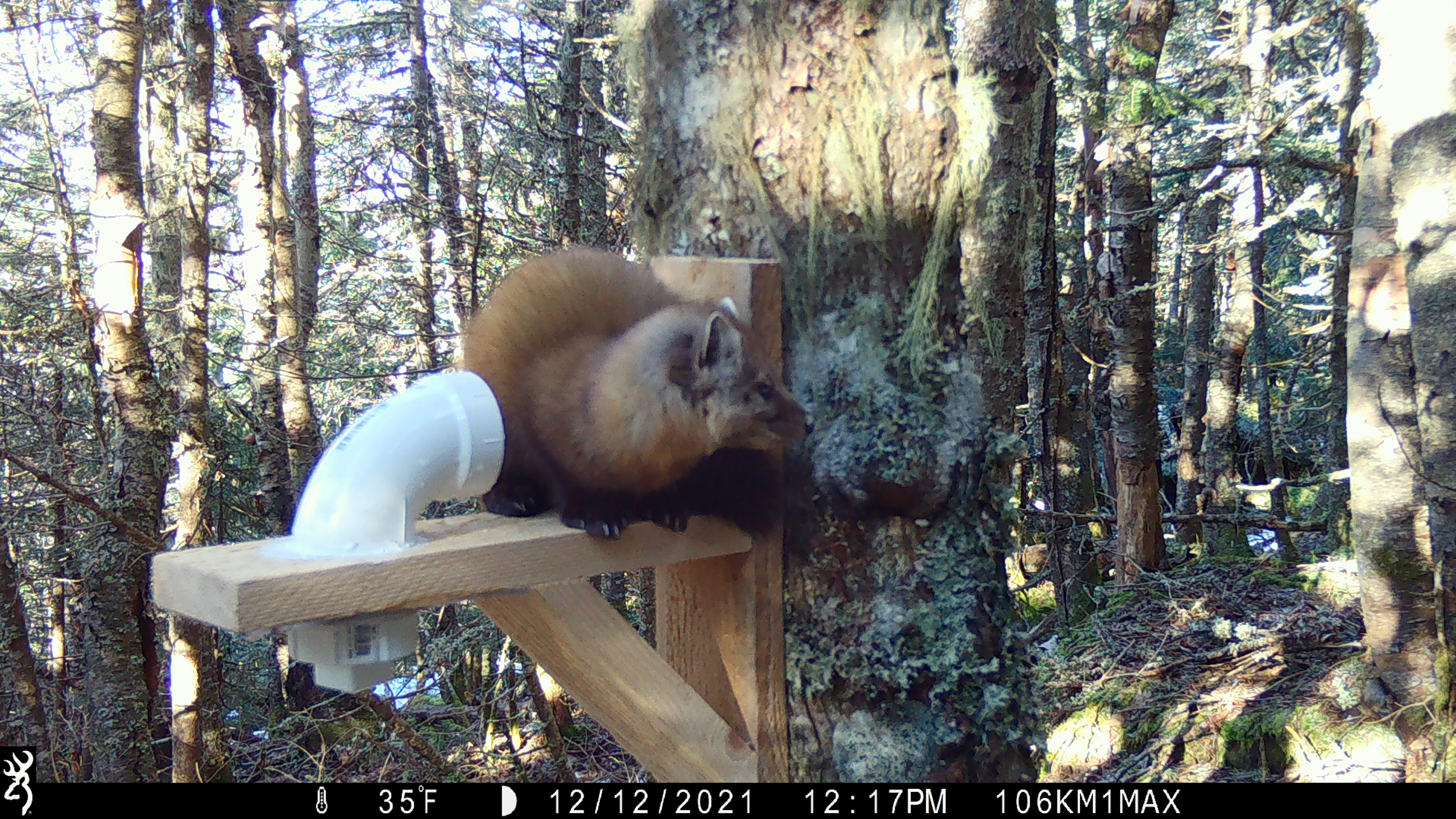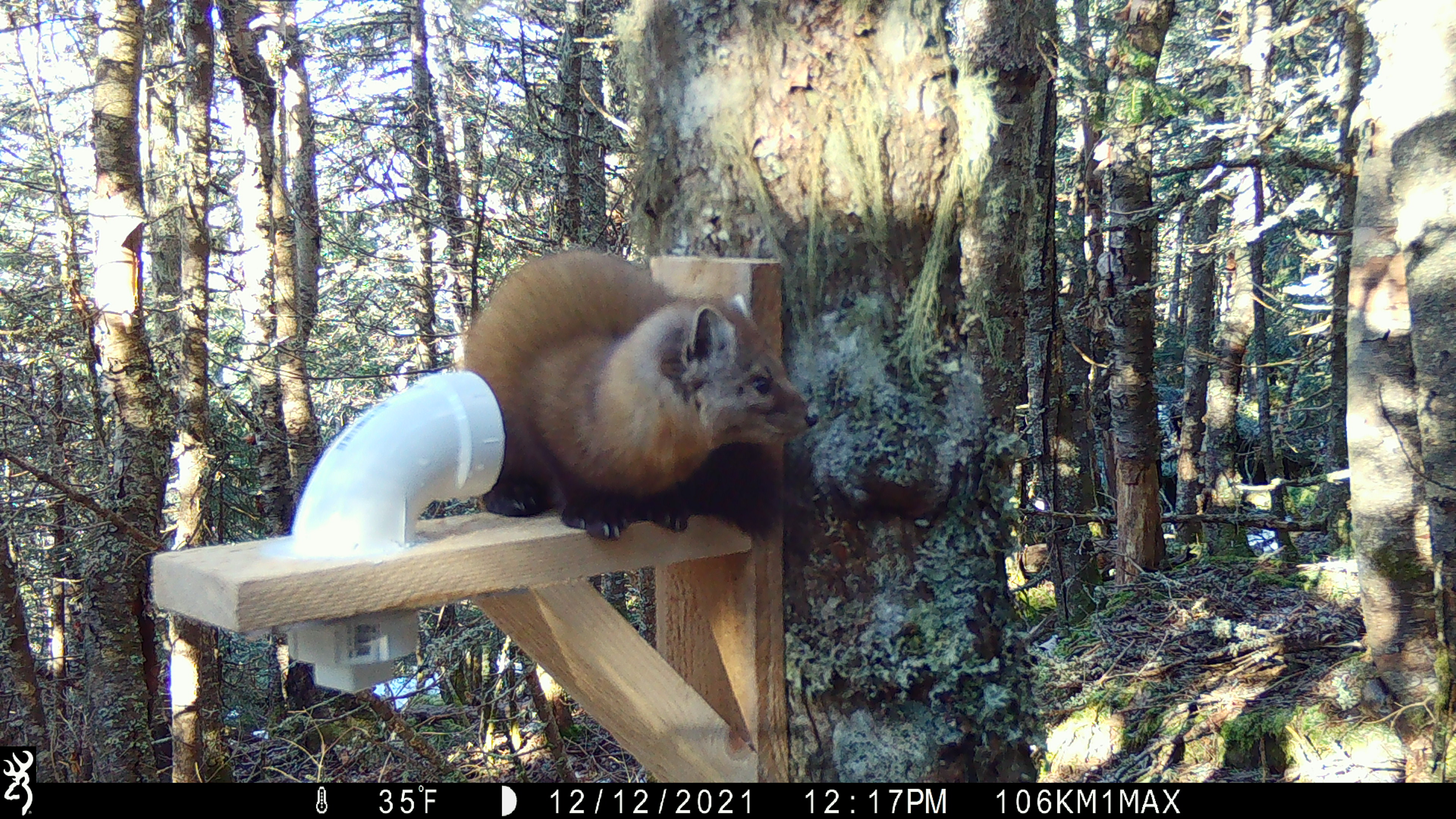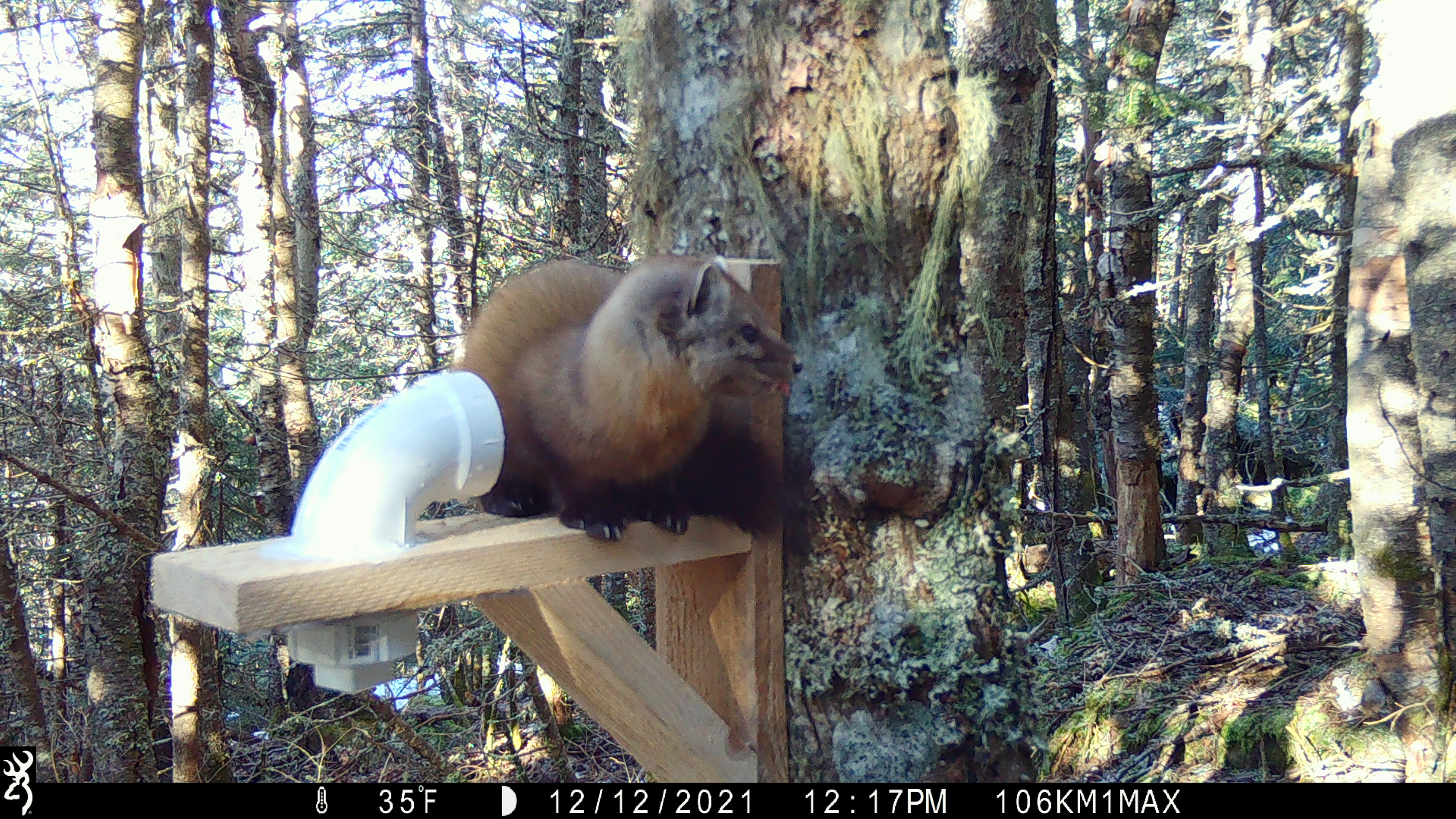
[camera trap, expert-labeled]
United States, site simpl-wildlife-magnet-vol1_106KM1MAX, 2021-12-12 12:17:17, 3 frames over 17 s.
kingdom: Animalia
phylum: Chordata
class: Mammalia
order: Carnivora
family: Mustelidae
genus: Martes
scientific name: Martes americana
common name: american marten